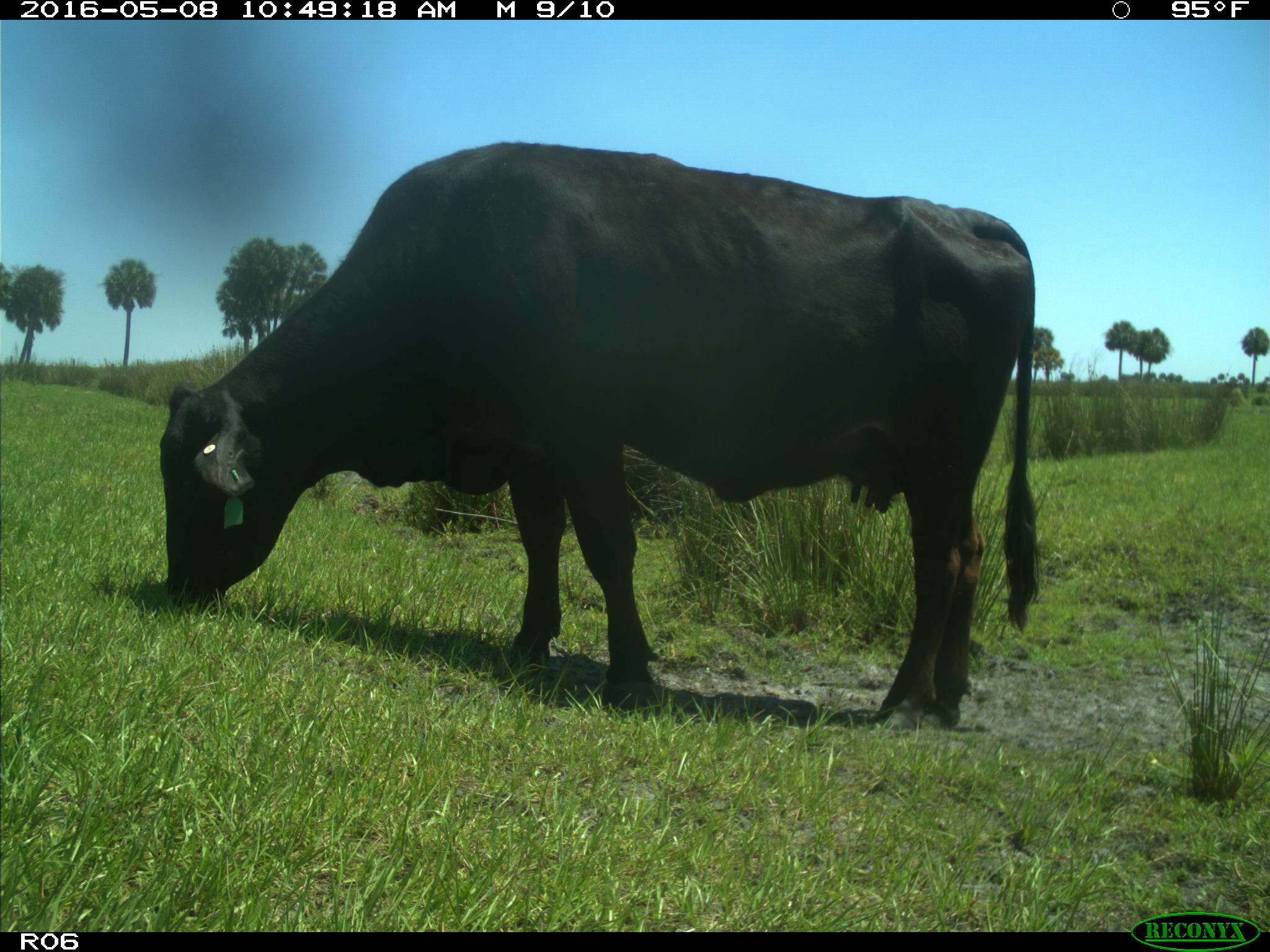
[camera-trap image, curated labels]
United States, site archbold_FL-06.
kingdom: Animalia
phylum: Chordata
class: Mammalia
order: Artiodactyla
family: Bovidae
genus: Bos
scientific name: Bos taurus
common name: domestic cow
Bos taurus (domestic cow).